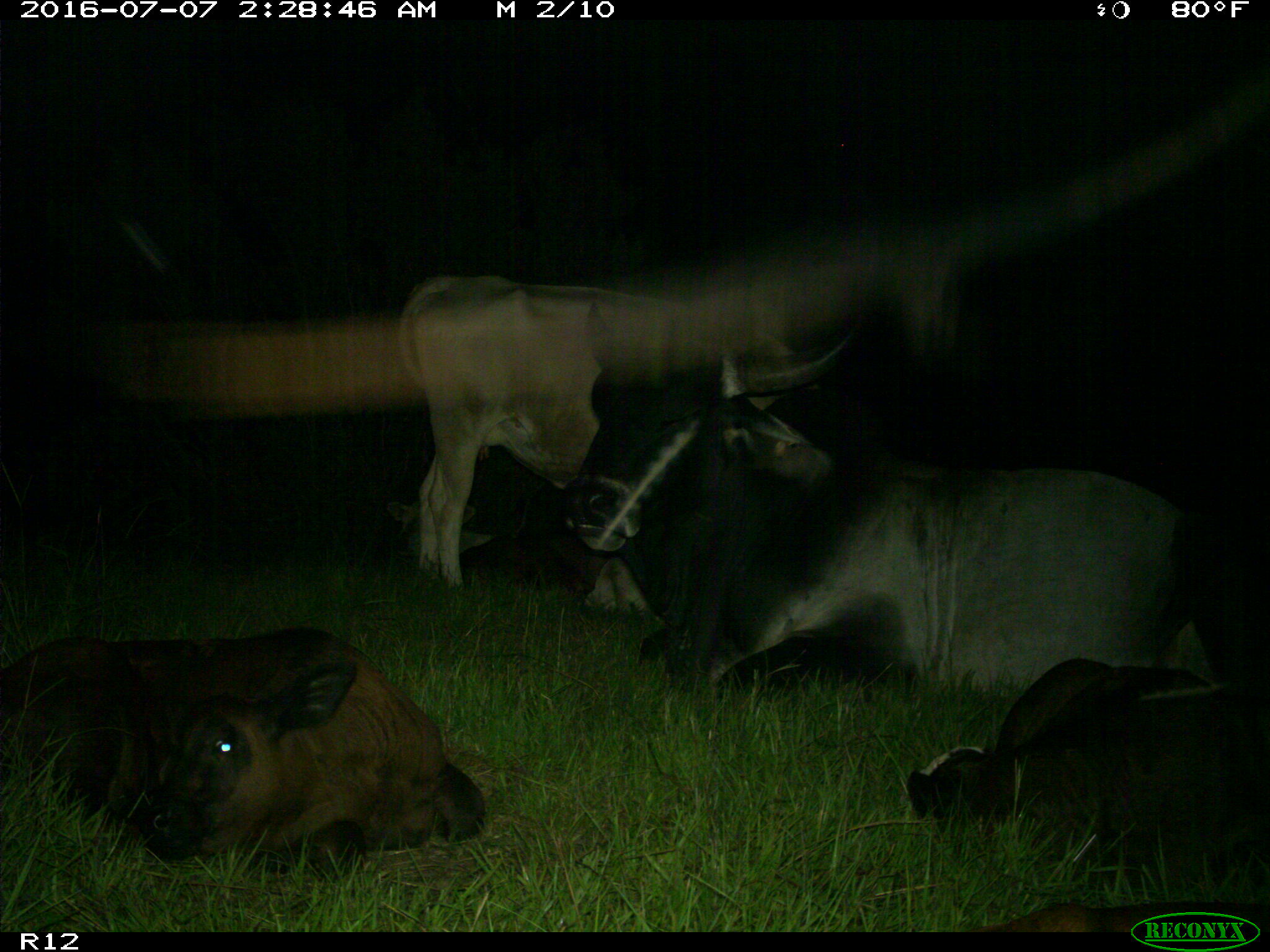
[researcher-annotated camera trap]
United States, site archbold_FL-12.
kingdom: Animalia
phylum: Chordata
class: Mammalia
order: Artiodactyla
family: Bovidae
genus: Bos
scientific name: Bos taurus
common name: domestic cow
Bos taurus (domestic cow).